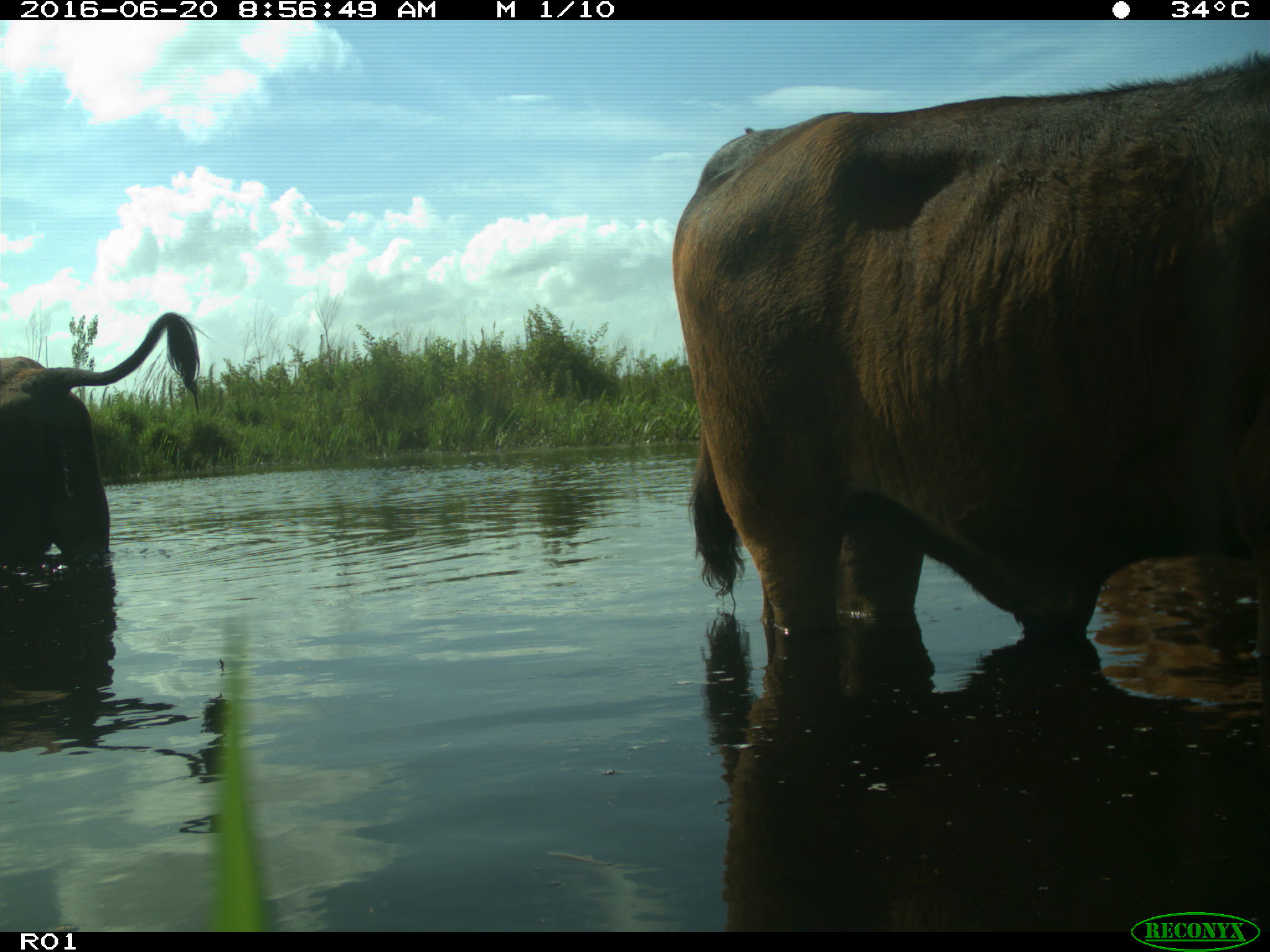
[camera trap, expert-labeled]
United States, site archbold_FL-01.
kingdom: Animalia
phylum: Chordata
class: Mammalia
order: Artiodactyla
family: Bovidae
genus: Bos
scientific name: Bos taurus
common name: domestic cow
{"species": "Bos taurus (domestic cow)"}